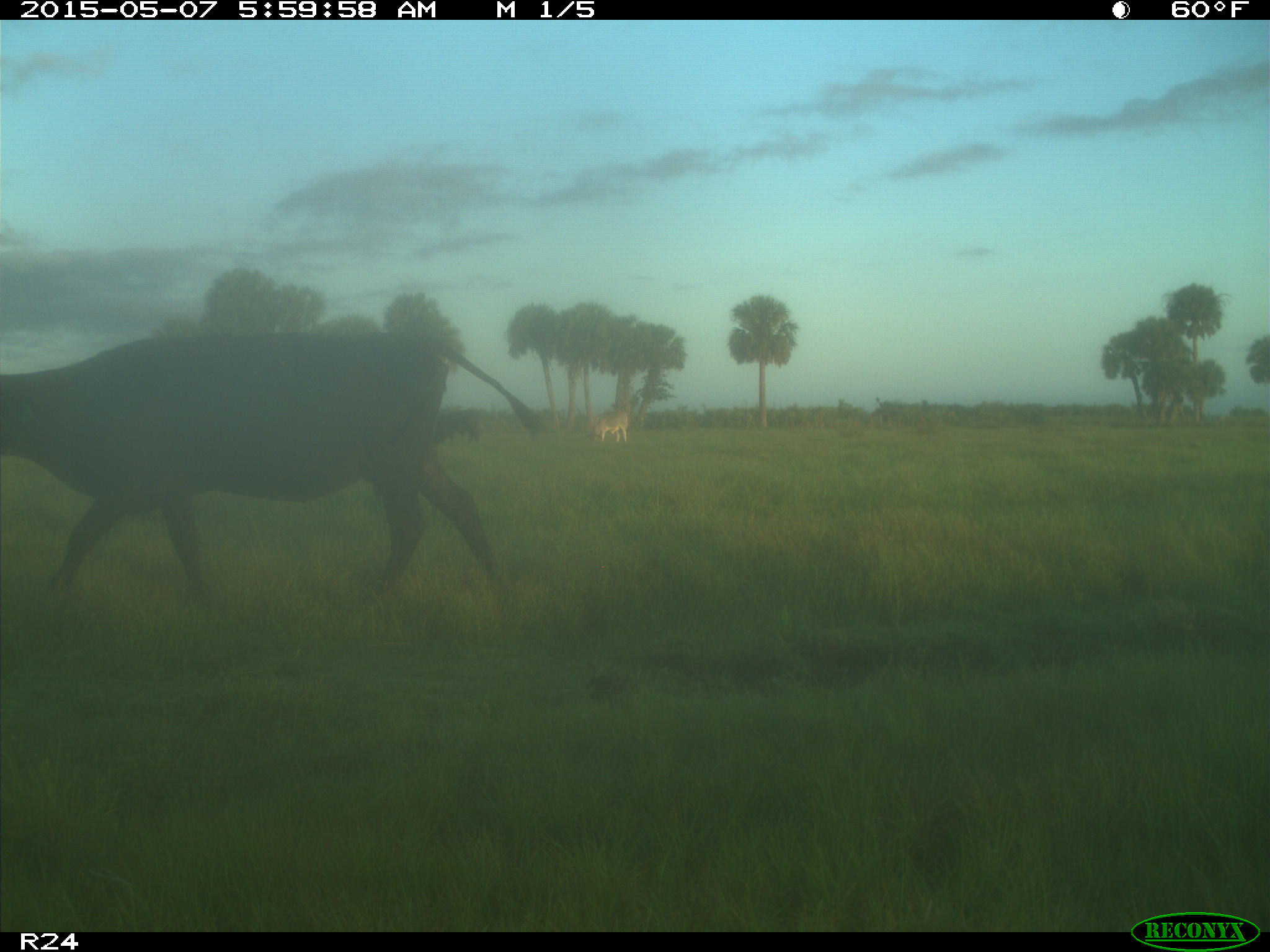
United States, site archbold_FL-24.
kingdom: Animalia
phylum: Chordata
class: Mammalia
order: Artiodactyla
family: Bovidae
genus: Bos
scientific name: Bos taurus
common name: domestic cow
Bos taurus (domestic cow).